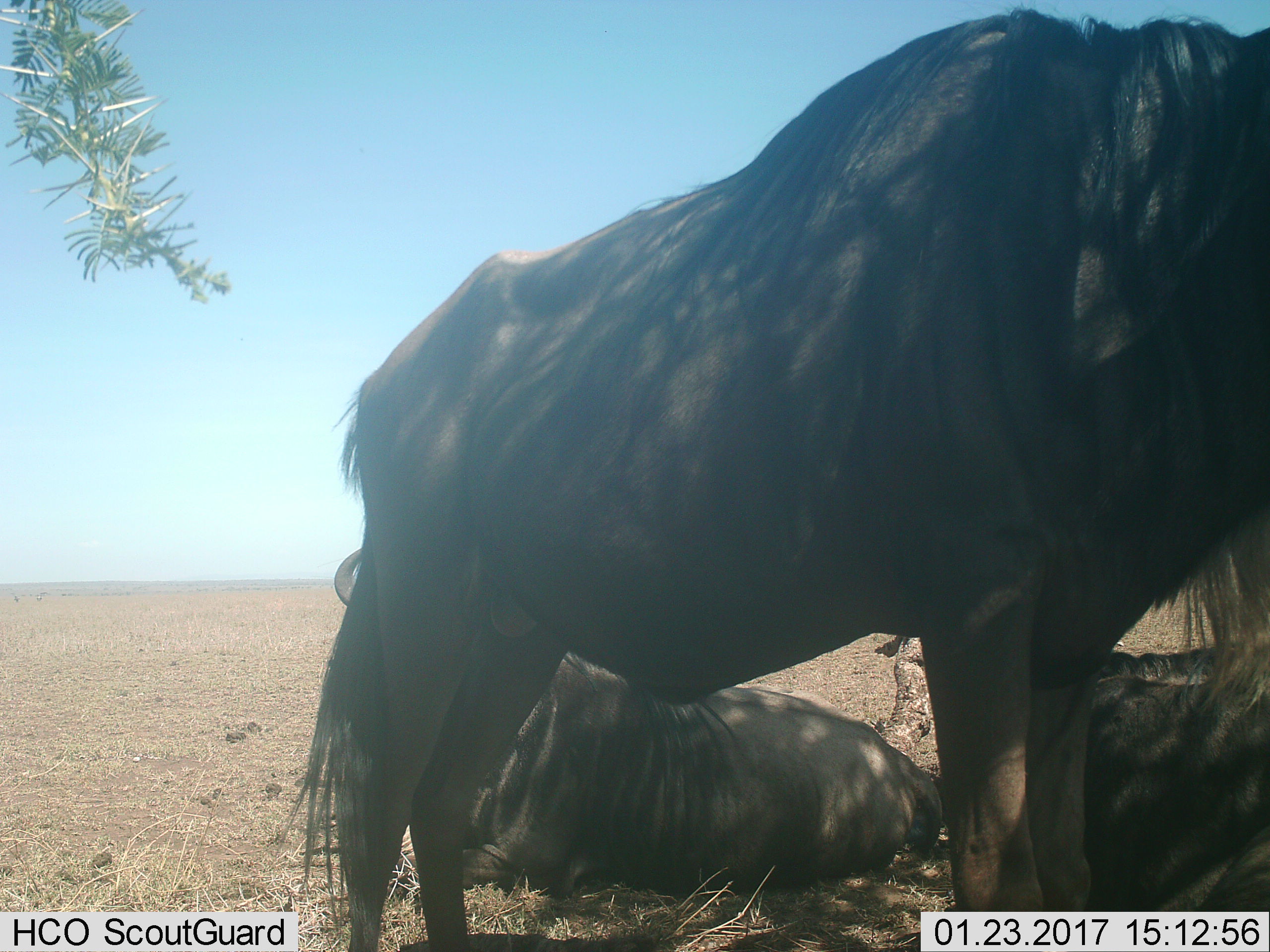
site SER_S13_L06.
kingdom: Animalia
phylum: Chordata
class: Mammalia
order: Artiodactyla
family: Bovidae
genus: Connochaetes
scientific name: Connochaetes taurinus taurinus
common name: blue wildebeest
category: wildebeestblue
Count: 3.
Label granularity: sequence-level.